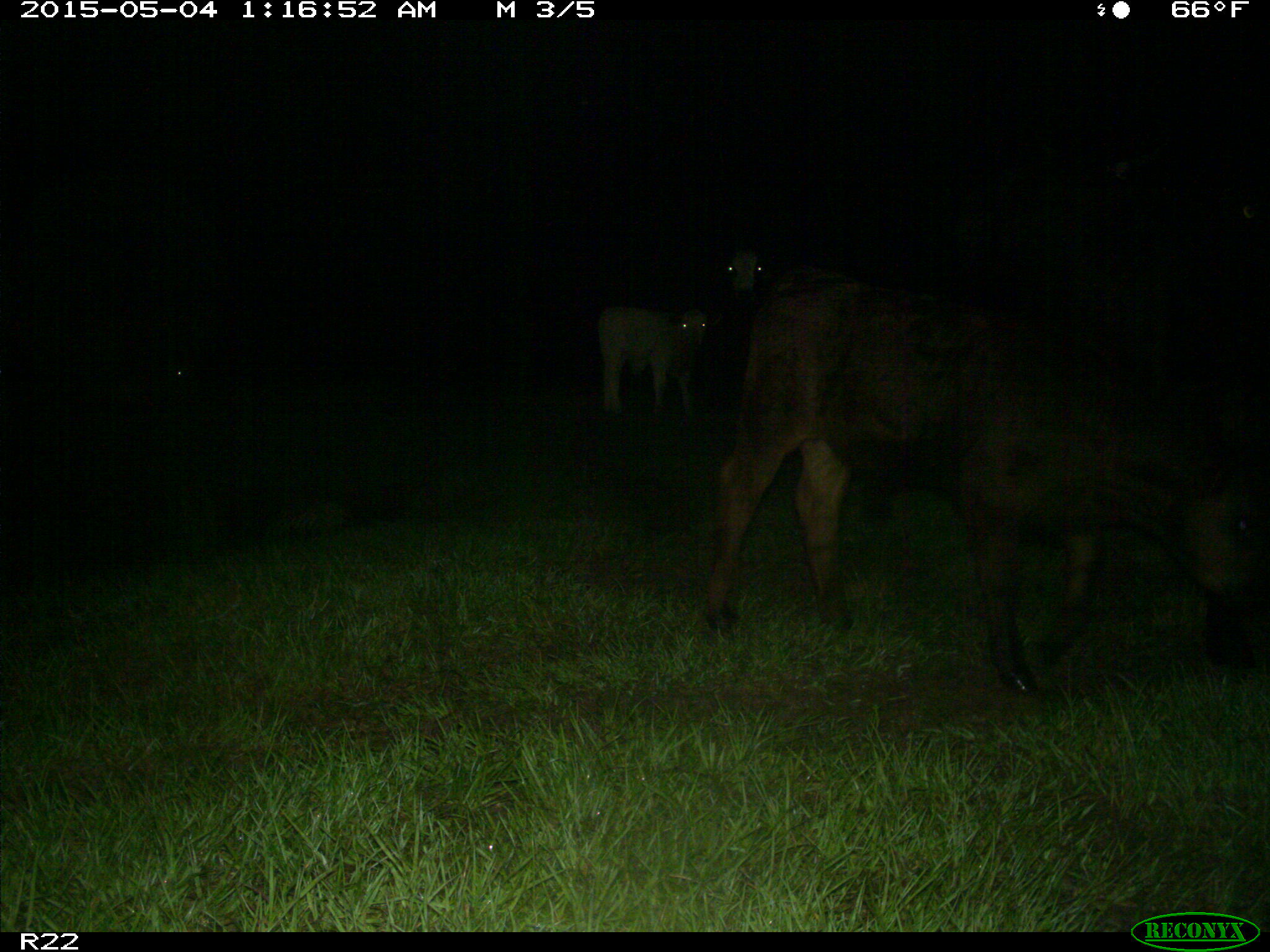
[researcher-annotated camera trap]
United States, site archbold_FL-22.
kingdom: Animalia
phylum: Chordata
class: Mammalia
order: Artiodactyla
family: Bovidae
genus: Bos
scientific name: Bos taurus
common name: domestic cow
Bos taurus (domestic cow).